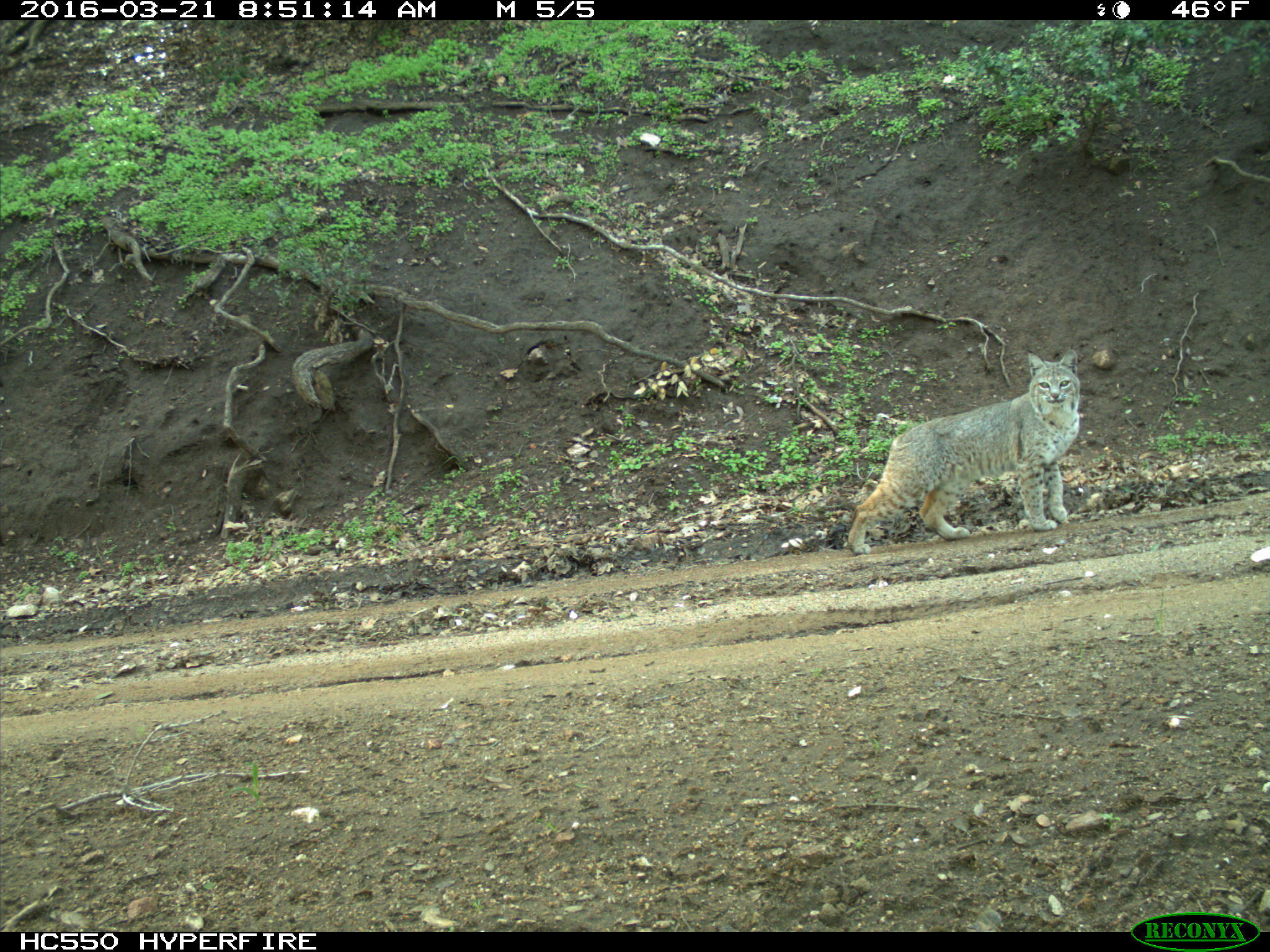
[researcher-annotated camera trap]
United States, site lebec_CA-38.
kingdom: Animalia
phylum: Chordata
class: Mammalia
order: Carnivora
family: Felidae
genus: Lynx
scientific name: Lynx rufus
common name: bobcat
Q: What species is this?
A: Lynx rufus (bobcat).